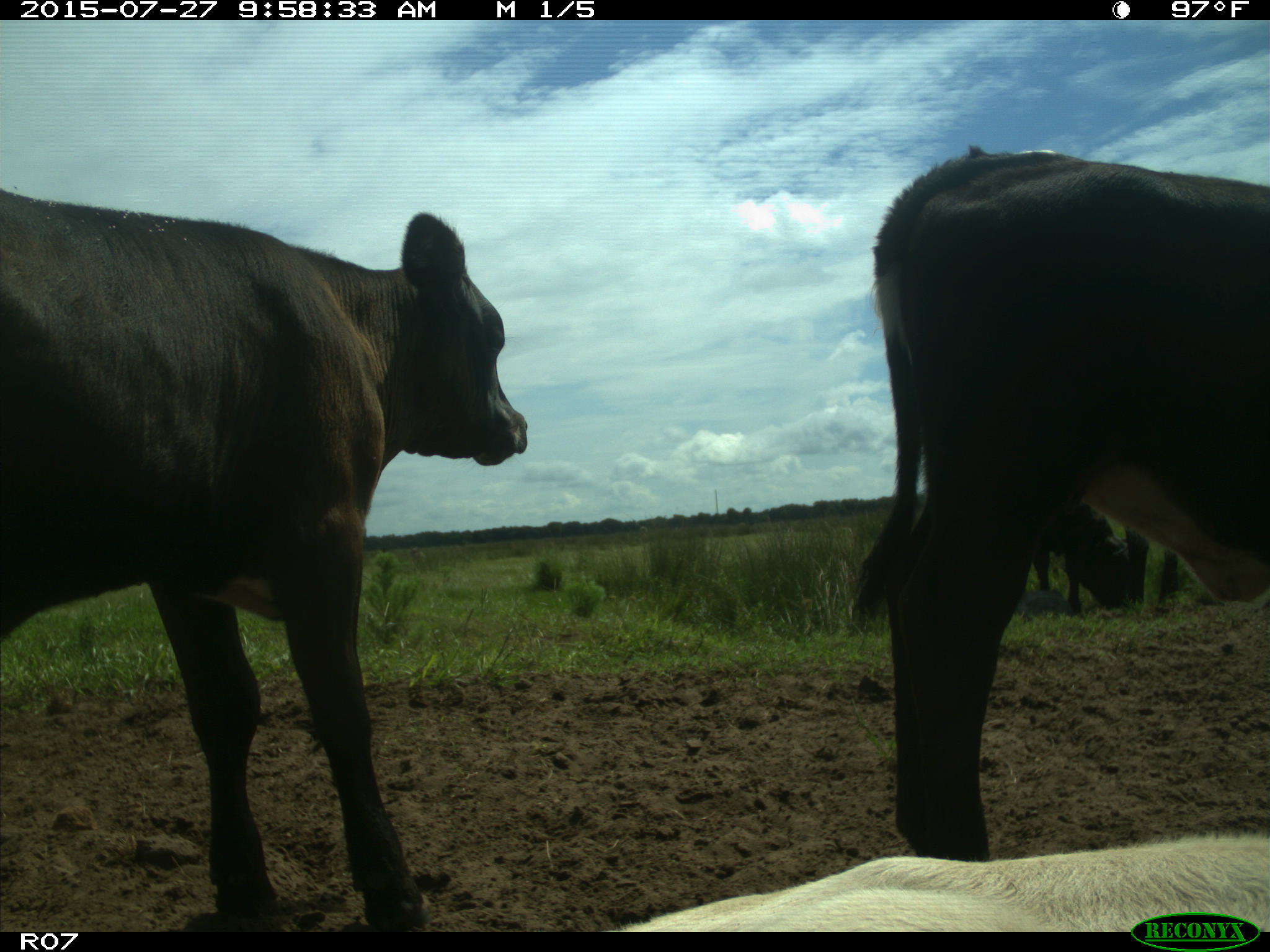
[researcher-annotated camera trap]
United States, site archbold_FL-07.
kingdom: Animalia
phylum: Chordata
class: Mammalia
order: Artiodactyla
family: Bovidae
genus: Bos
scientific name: Bos taurus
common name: domestic cow